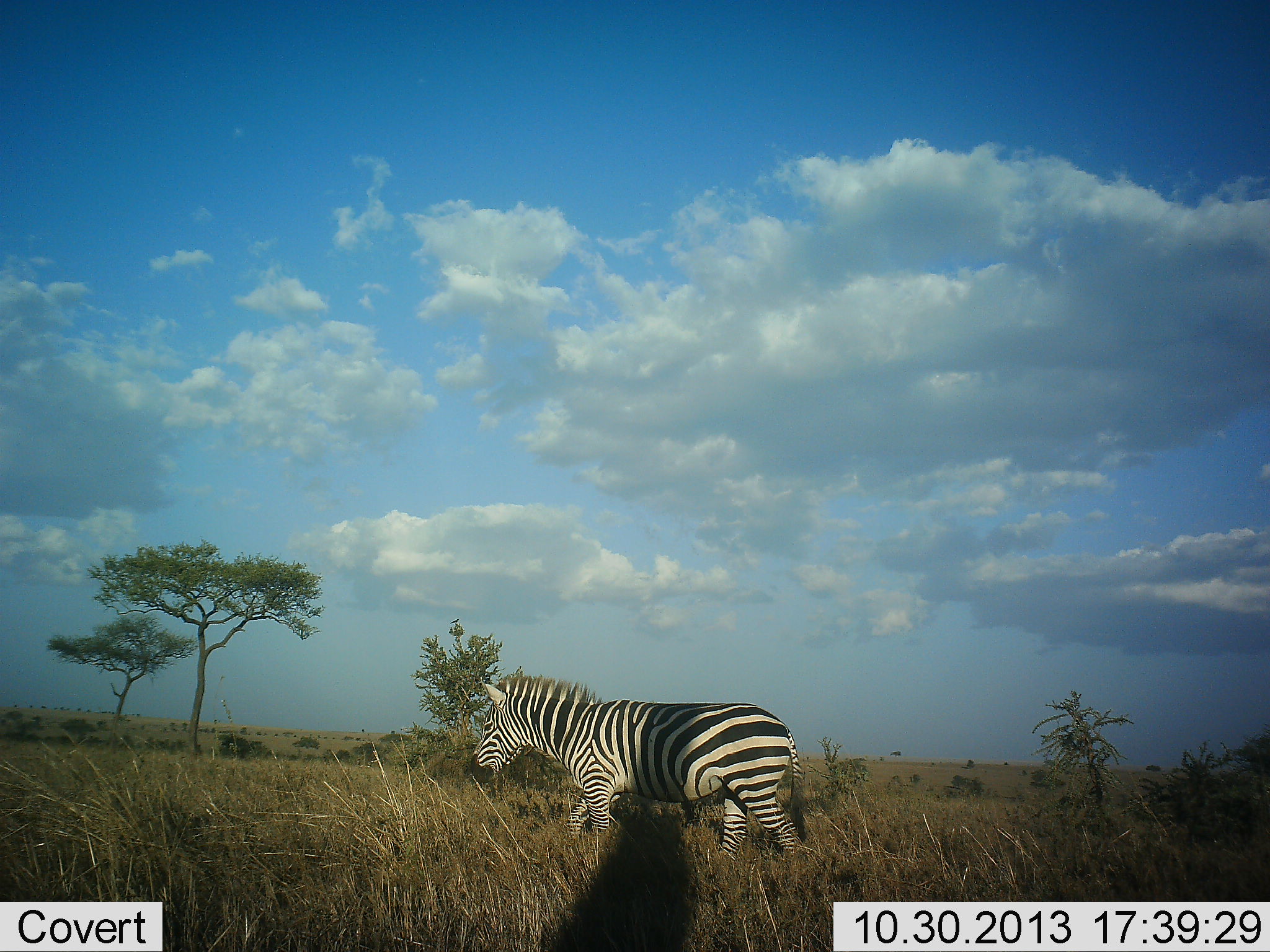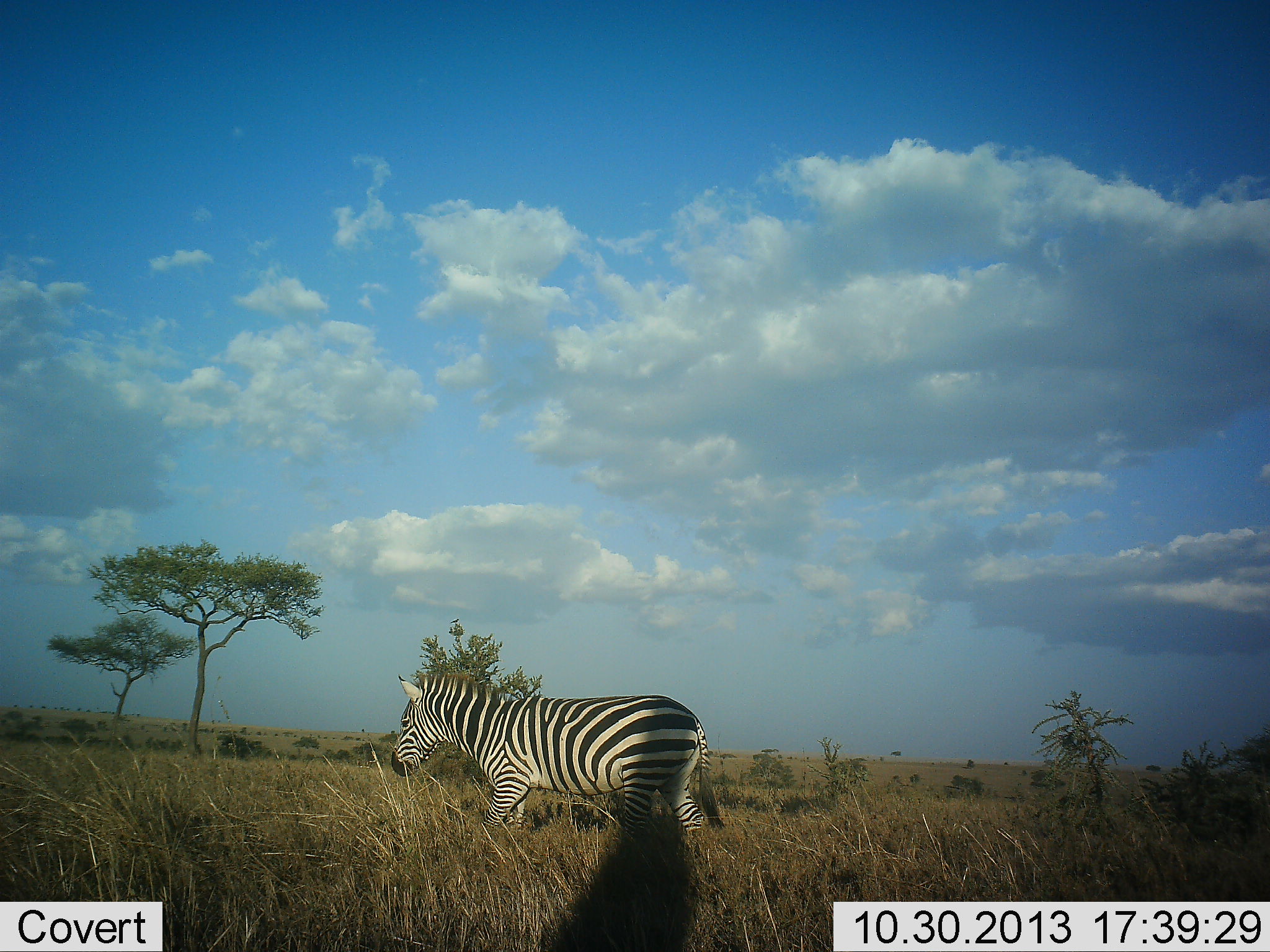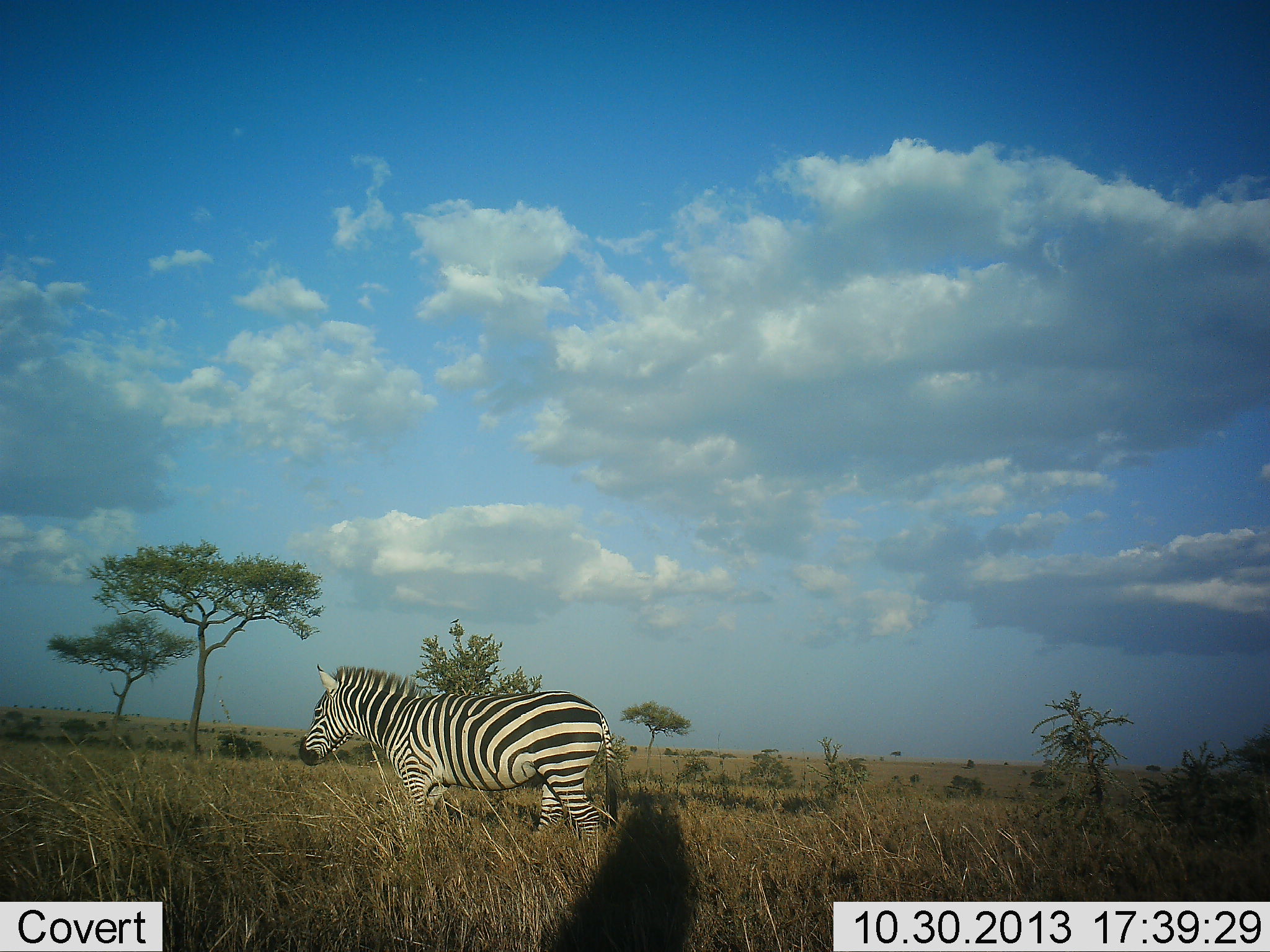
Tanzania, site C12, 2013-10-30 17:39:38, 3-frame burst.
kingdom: Animalia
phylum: Chordata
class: Mammalia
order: Perissodactyla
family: Equidae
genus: Equus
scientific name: Equus quagga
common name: plains zebra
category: zebra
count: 1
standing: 0%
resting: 0%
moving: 100%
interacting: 0%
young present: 0%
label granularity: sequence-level